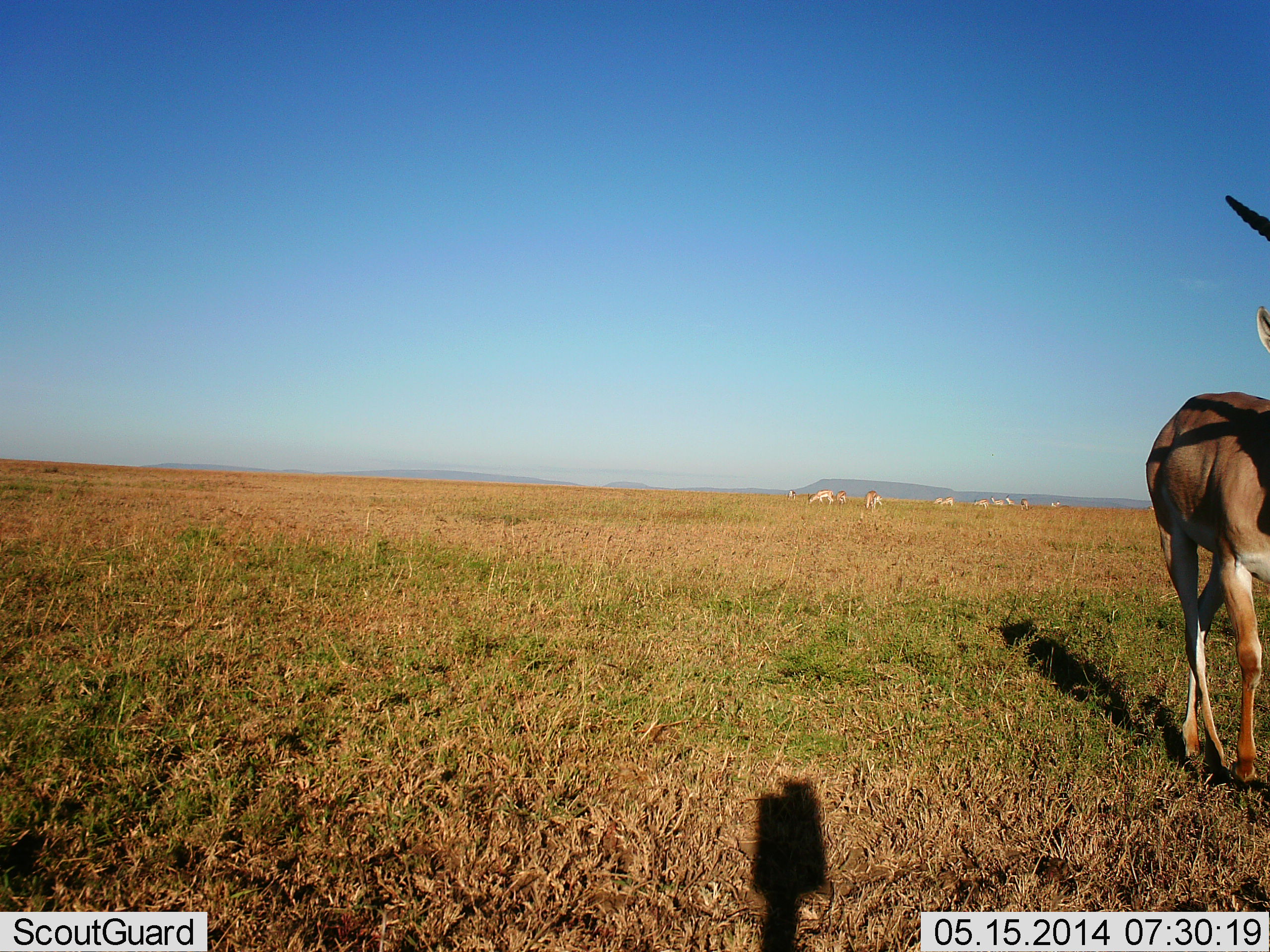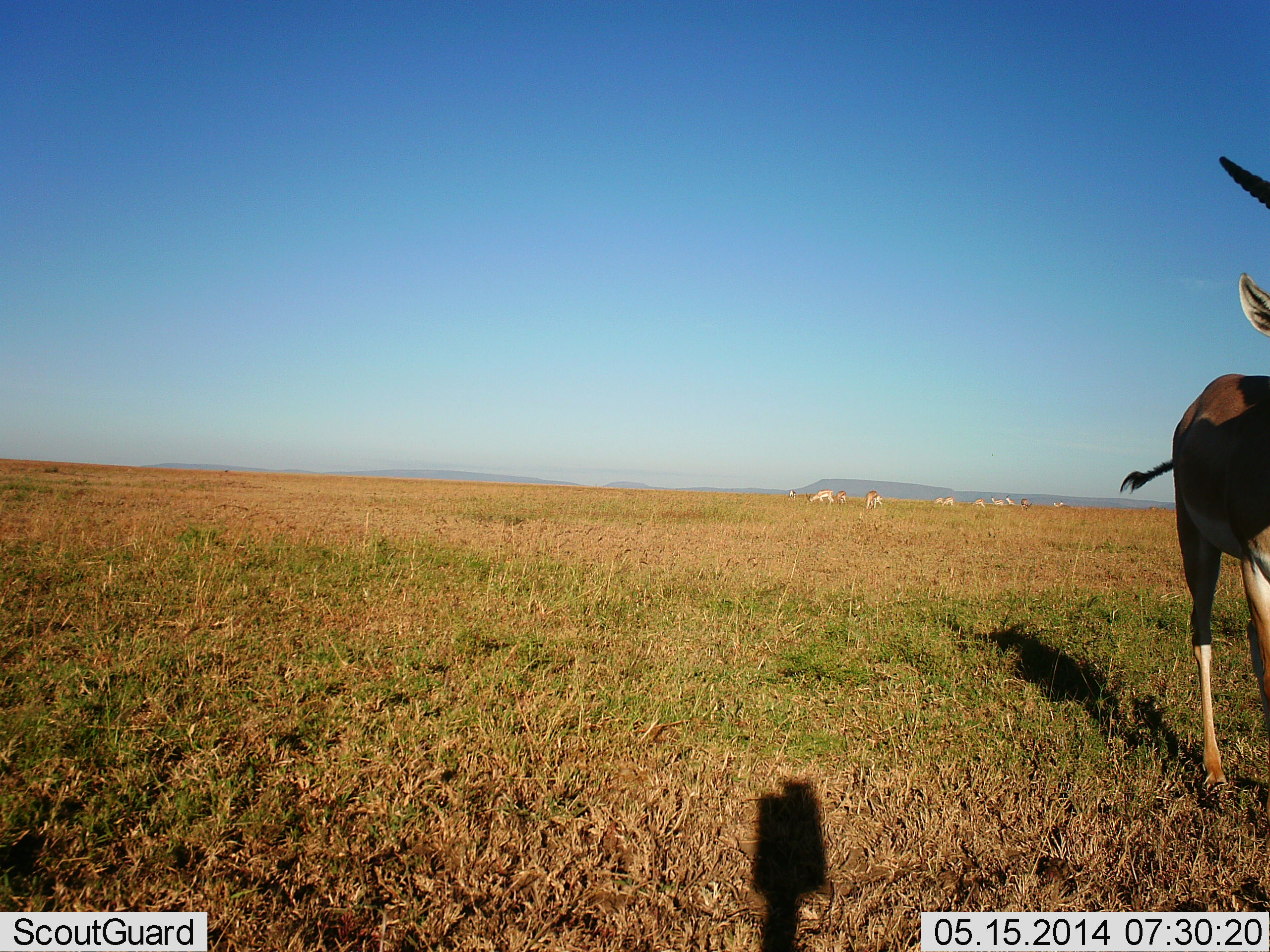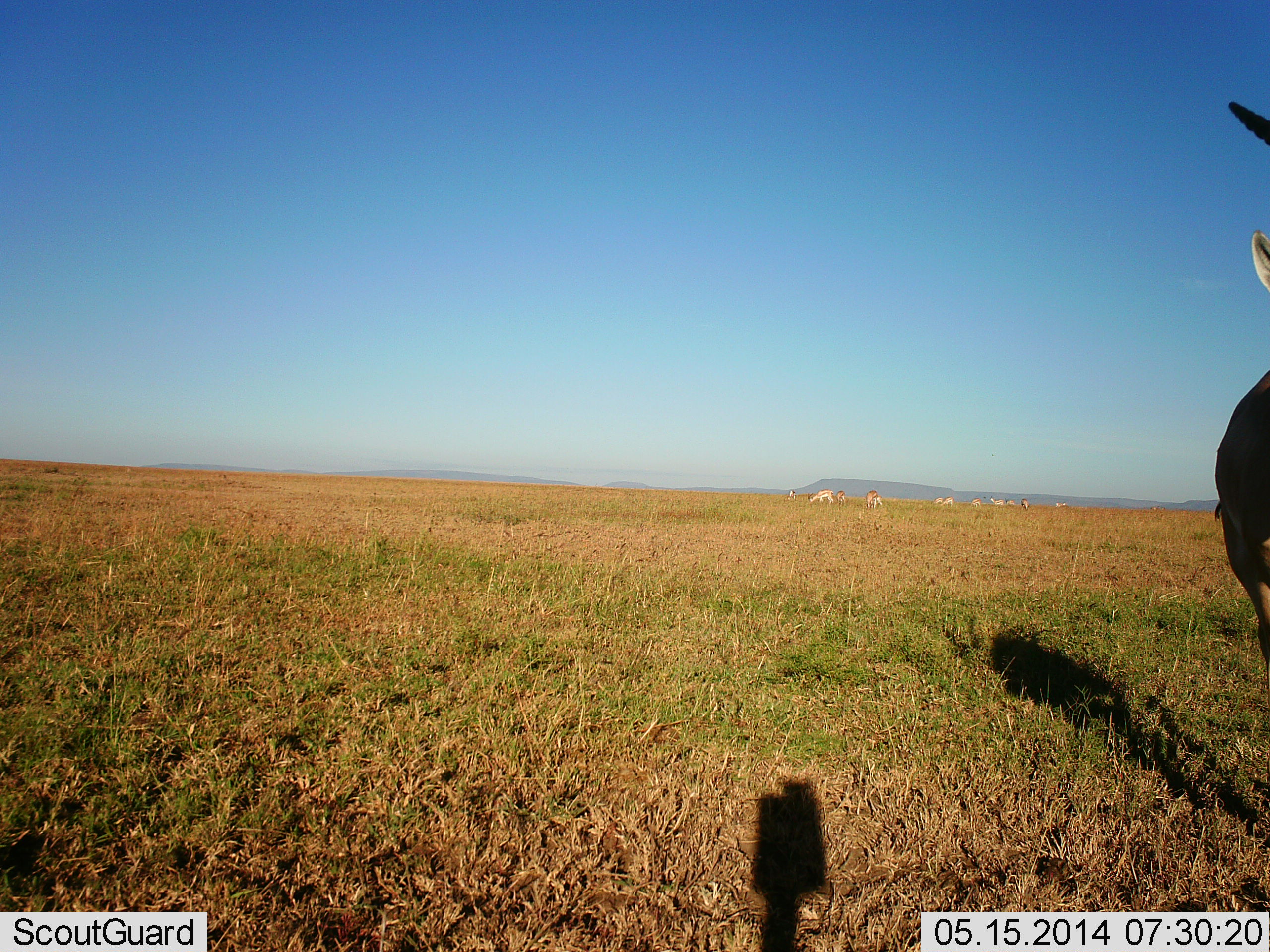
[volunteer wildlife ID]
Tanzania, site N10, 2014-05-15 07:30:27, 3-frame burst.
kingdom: Animalia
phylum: Chordata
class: Mammalia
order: Artiodactyla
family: Bovidae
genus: Nanger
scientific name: Nanger granti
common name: grant's gazelle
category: gazellegrants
Gazellegrants (grant's gazelle) (Nanger granti), count 1. Behavior (volunteer vote fractions): standing 50%, resting 0%, moving 70%, interacting 0%. Young present (vote fraction): 0%. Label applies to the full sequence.